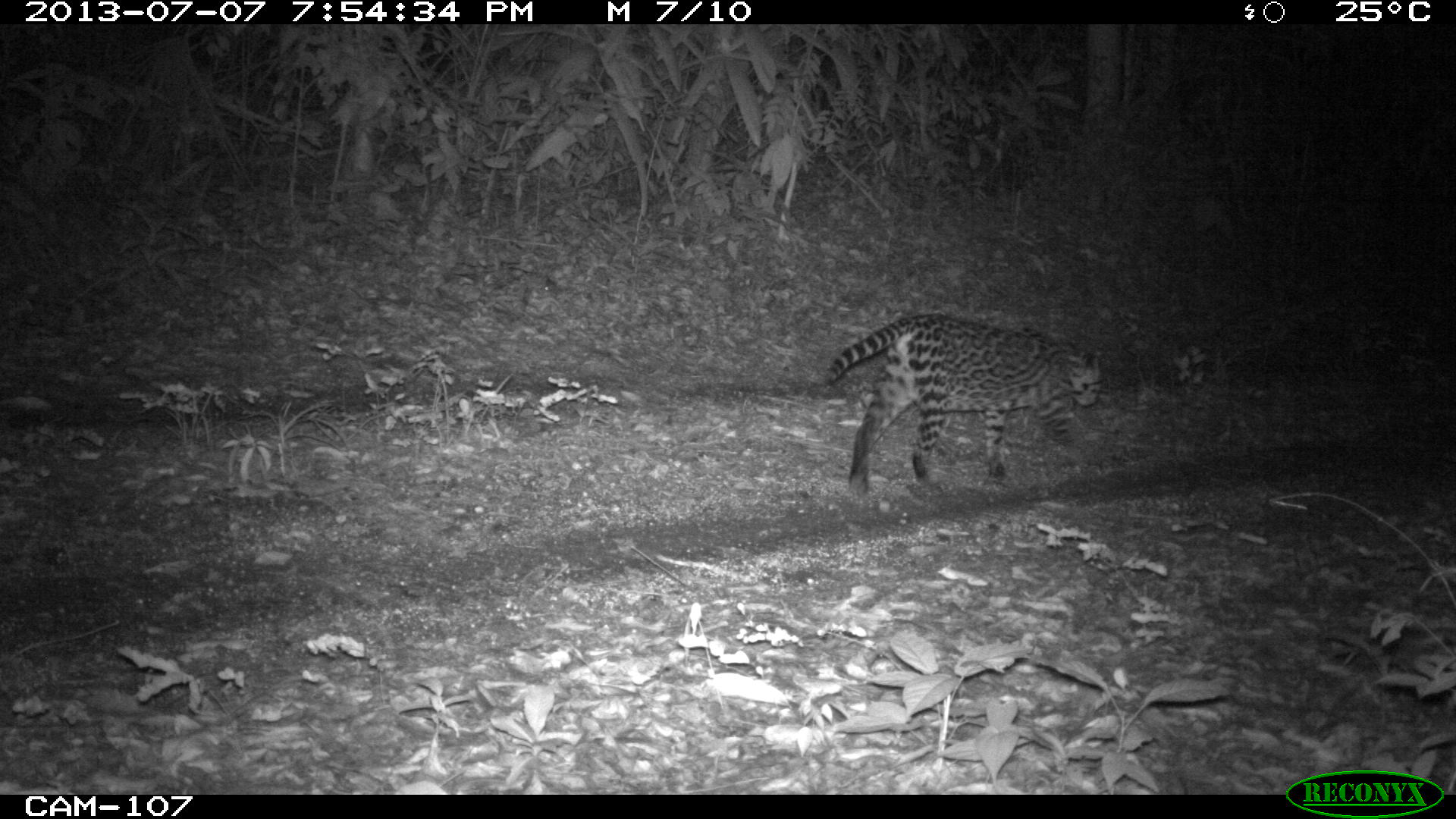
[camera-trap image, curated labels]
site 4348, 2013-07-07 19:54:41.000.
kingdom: Animalia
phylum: Chordata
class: Mammalia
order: Carnivora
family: Felidae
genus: Leopardus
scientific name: Leopardus pardalis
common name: ocelot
Leopardus pardalis (ocelot), count 1, sex female.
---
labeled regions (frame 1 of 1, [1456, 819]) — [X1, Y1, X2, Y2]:
leopardus pardalis: [821, 309, 1106, 497]